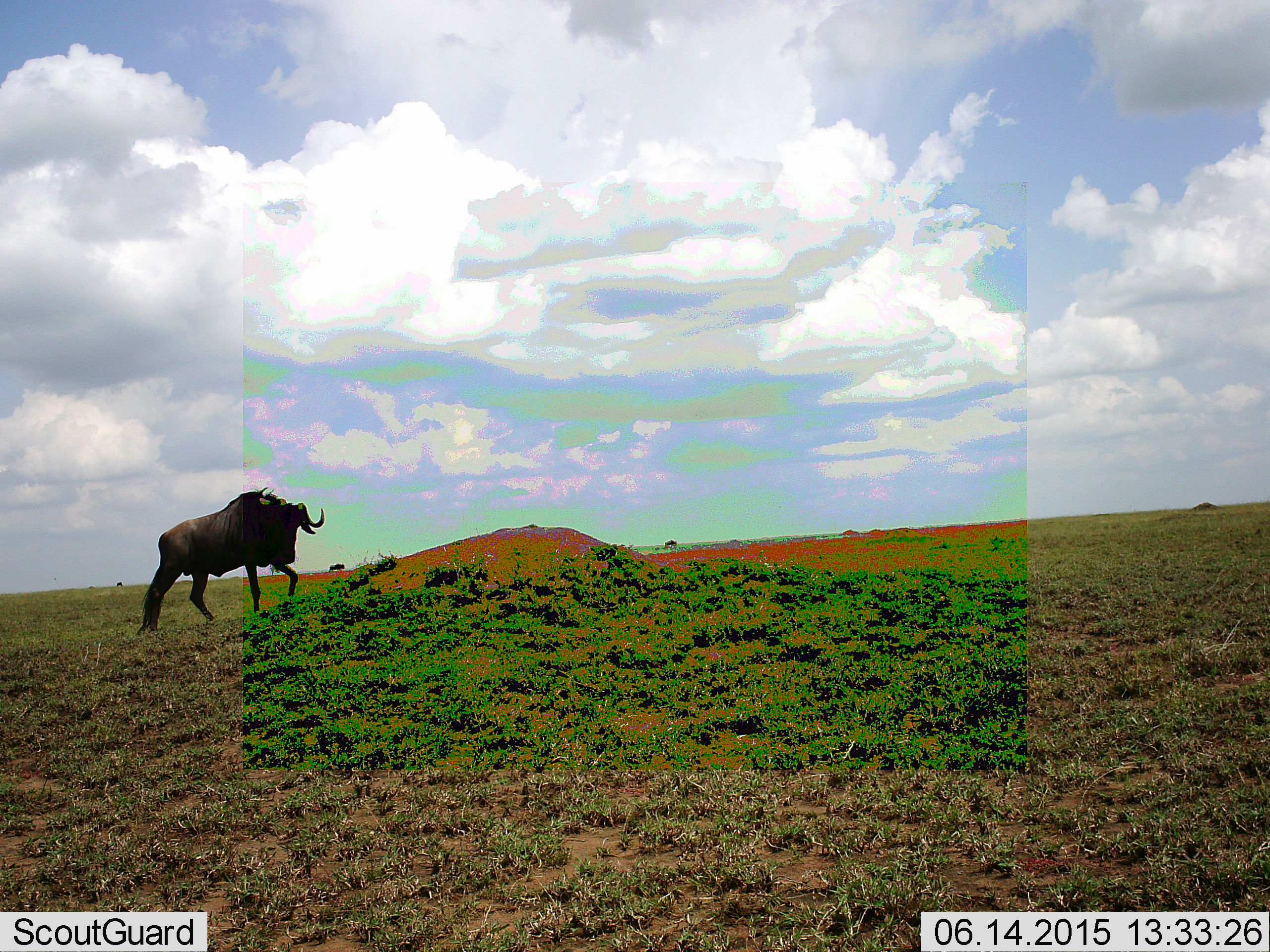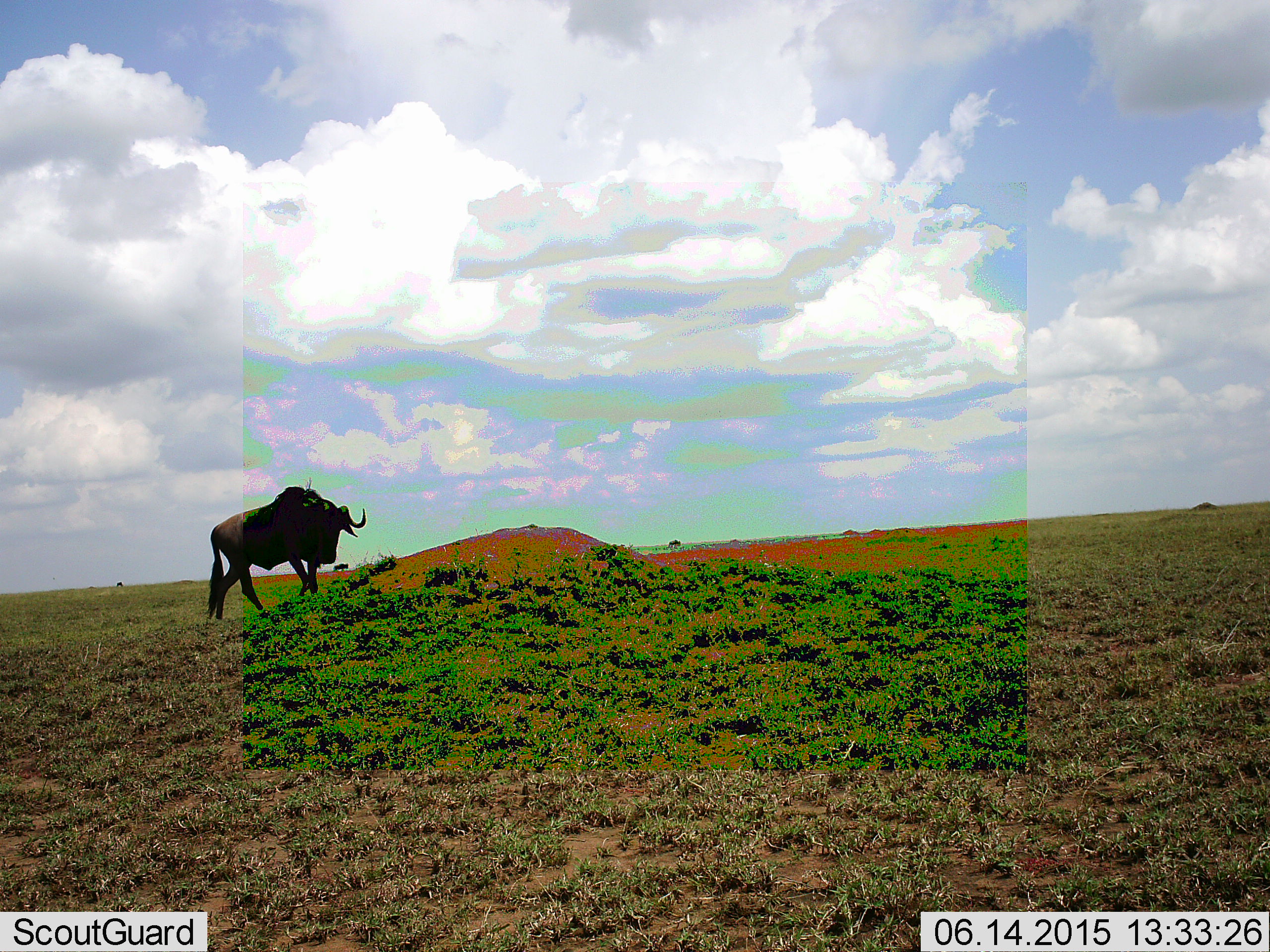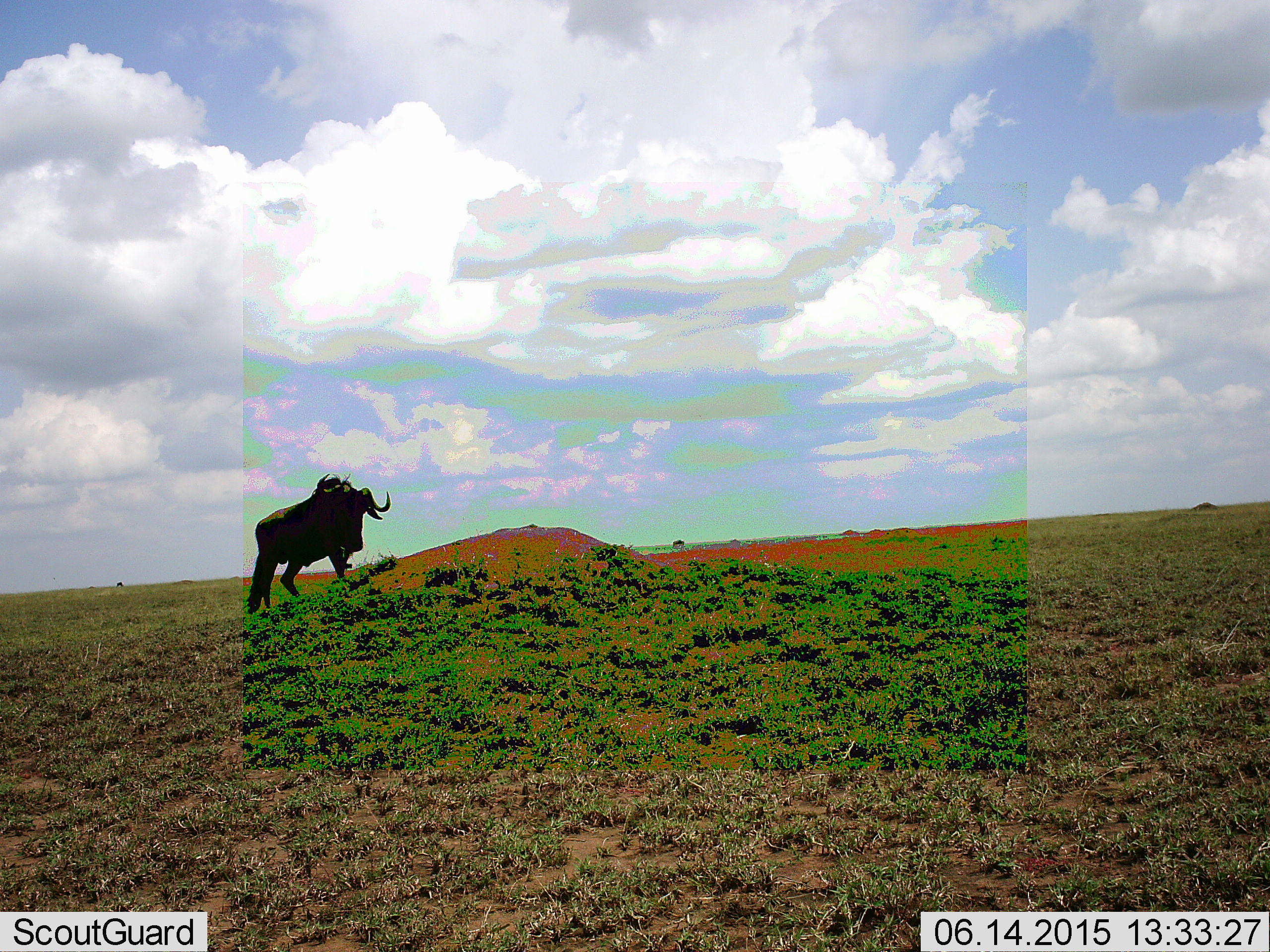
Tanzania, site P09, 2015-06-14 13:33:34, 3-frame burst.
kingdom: Animalia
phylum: Chordata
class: Mammalia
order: Artiodactyla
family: Bovidae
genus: Connochaetes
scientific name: Connochaetes taurinus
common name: blue wildebeest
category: wildebeest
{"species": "wildebeest (blue wildebeest) (Connochaetes taurinus)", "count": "3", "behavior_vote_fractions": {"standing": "0%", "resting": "0%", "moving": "100%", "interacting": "0%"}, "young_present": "0%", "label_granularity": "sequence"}